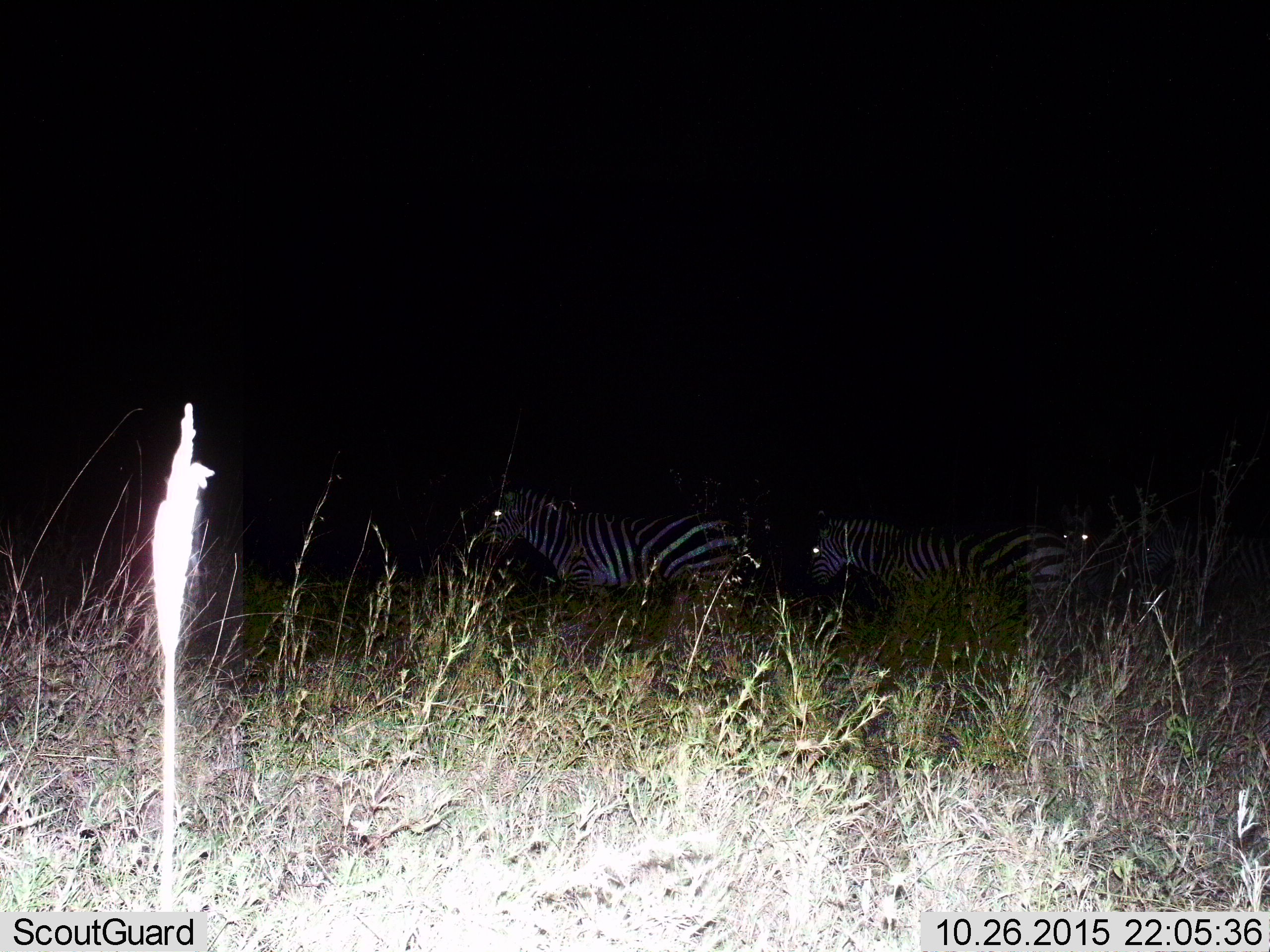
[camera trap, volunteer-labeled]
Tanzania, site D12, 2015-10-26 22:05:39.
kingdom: Animalia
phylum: Chordata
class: Mammalia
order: Perissodactyla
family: Equidae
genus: Equus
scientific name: Equus quagga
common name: plains zebra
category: zebra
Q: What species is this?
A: Zebra (plains zebra) (Equus quagga).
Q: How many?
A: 4.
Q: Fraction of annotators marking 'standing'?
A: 47%.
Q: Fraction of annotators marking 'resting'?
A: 0%.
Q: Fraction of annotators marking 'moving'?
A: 65%.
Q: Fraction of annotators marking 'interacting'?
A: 12%.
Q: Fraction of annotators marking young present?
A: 0%.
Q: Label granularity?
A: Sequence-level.